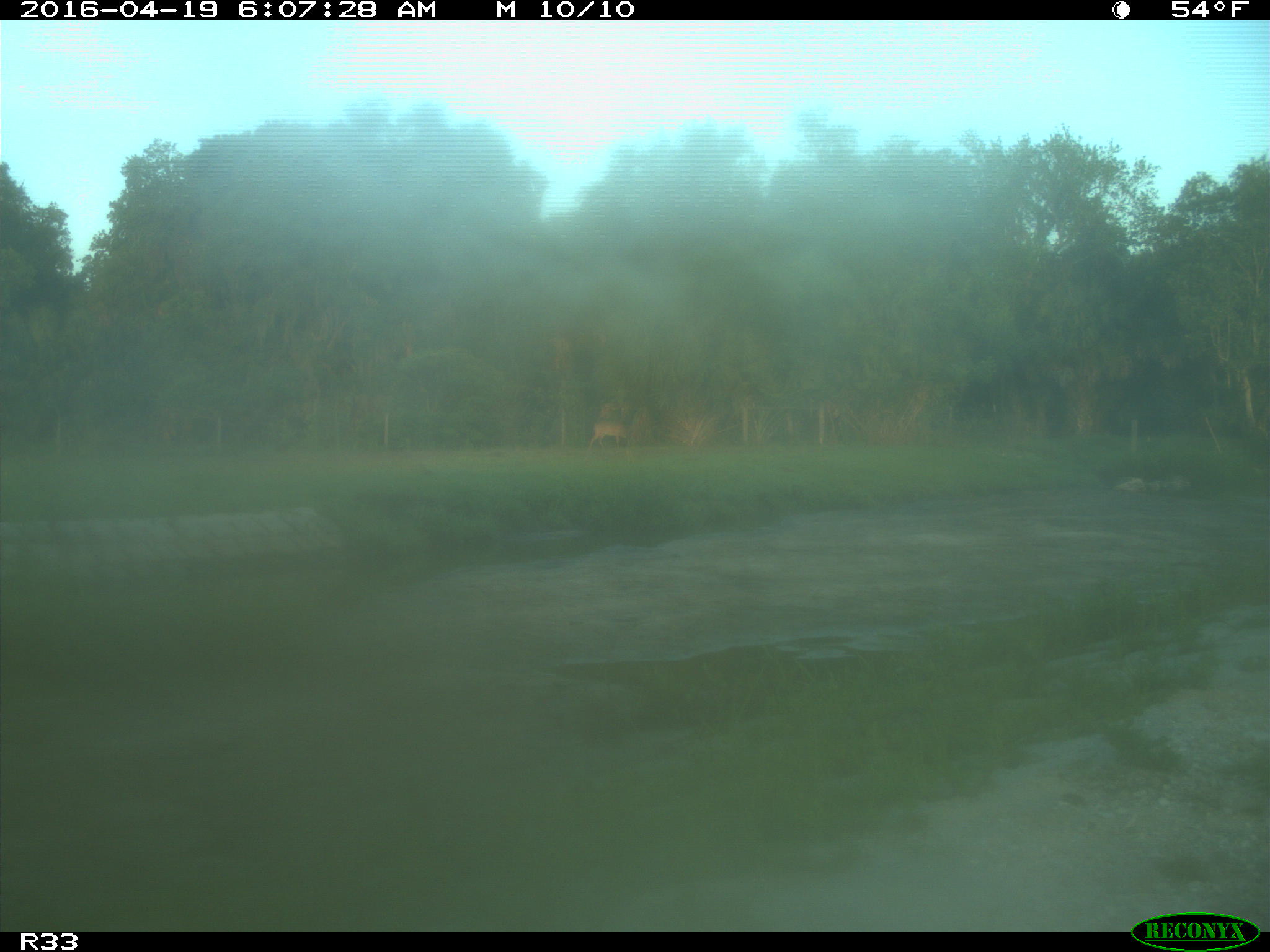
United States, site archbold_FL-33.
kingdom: Animalia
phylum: Chordata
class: Mammalia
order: Artiodactyla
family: Cervidae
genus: Odocoileus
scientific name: Odocoileus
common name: deer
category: unidentified deer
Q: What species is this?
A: Unidentified deer (deer) (Odocoileus).